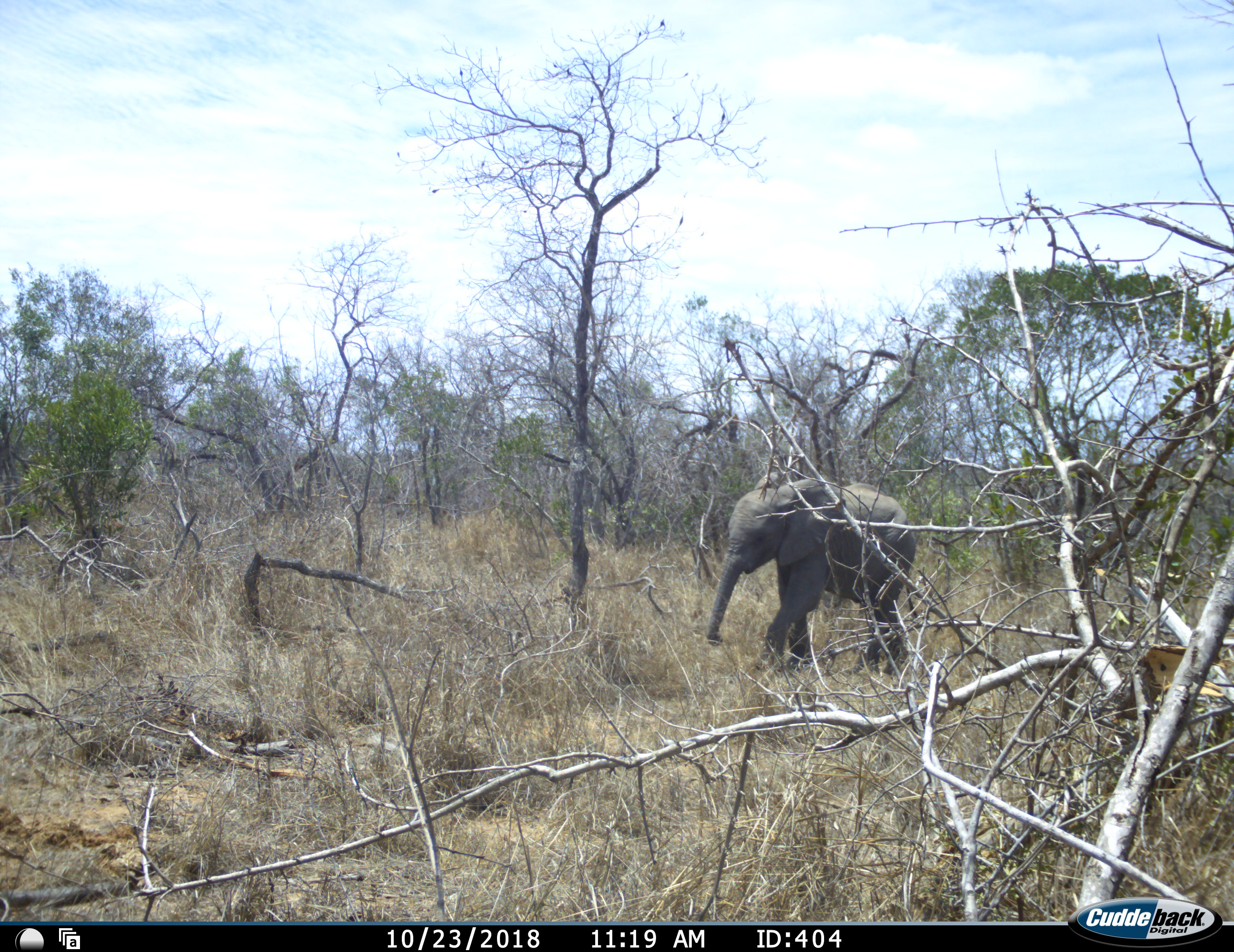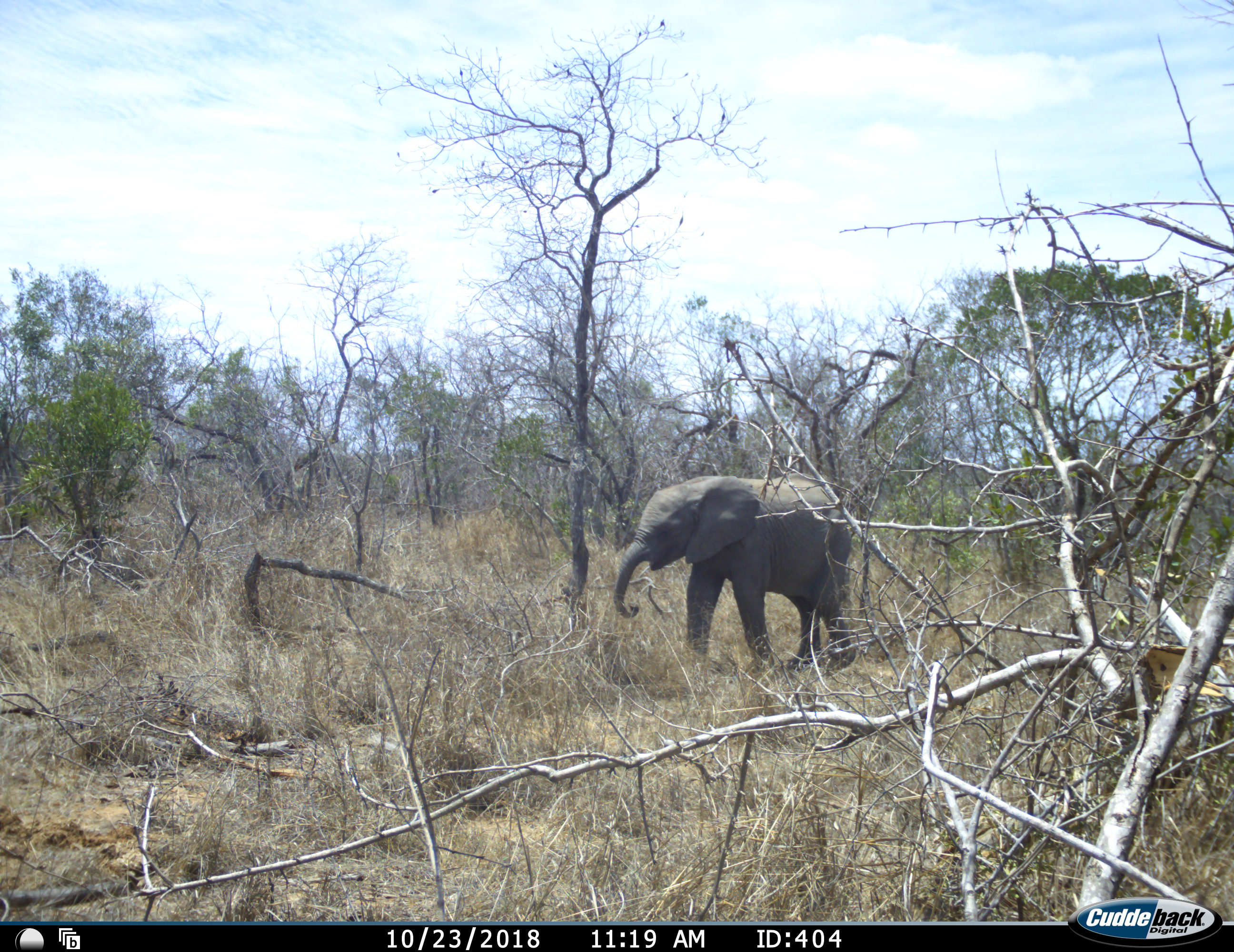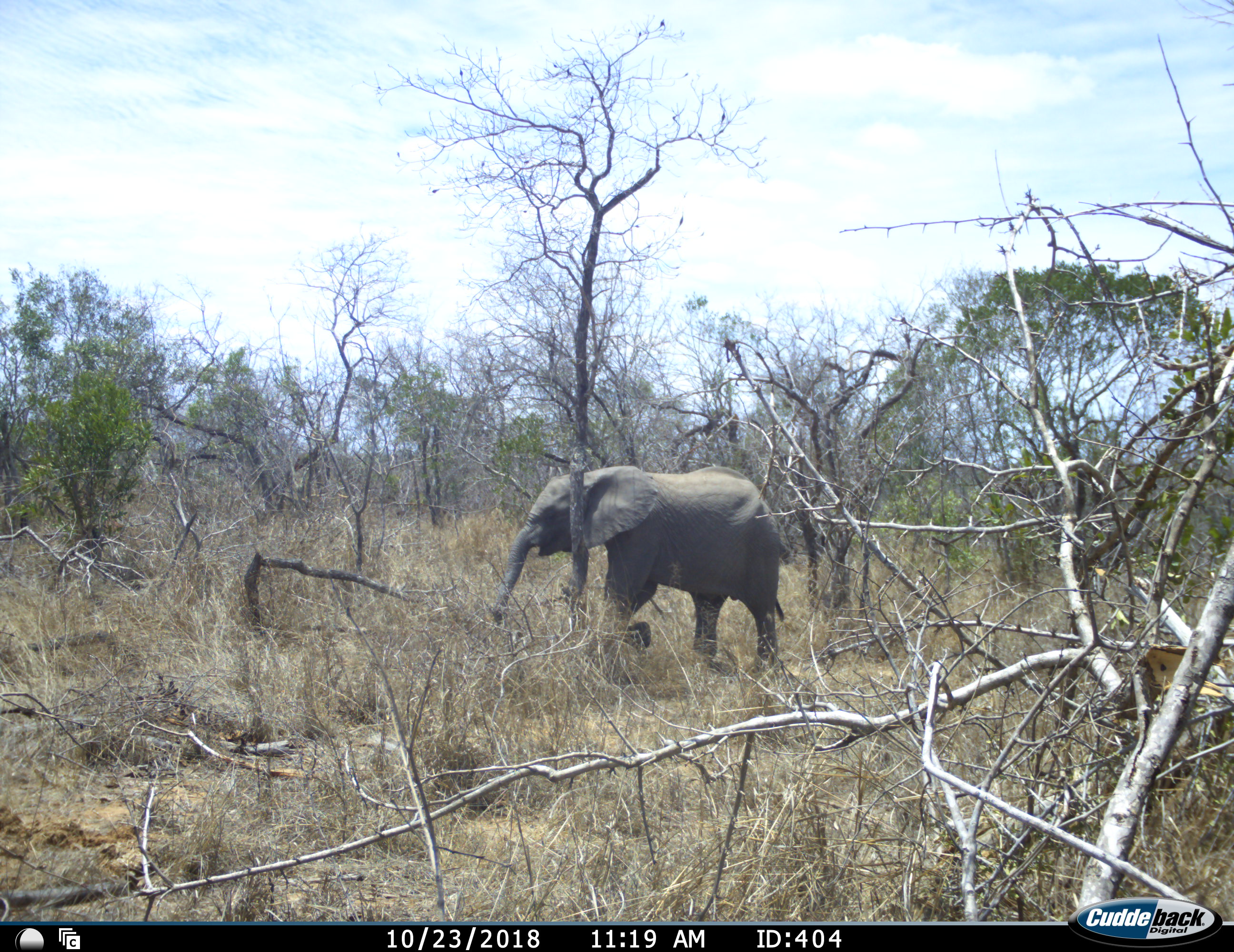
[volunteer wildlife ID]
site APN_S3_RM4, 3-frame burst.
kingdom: Animalia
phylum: Chordata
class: Mammalia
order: Proboscidea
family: Elephantidae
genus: Loxodonta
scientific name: Loxodonta africana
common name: african bush elephant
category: elephant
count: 1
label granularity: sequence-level